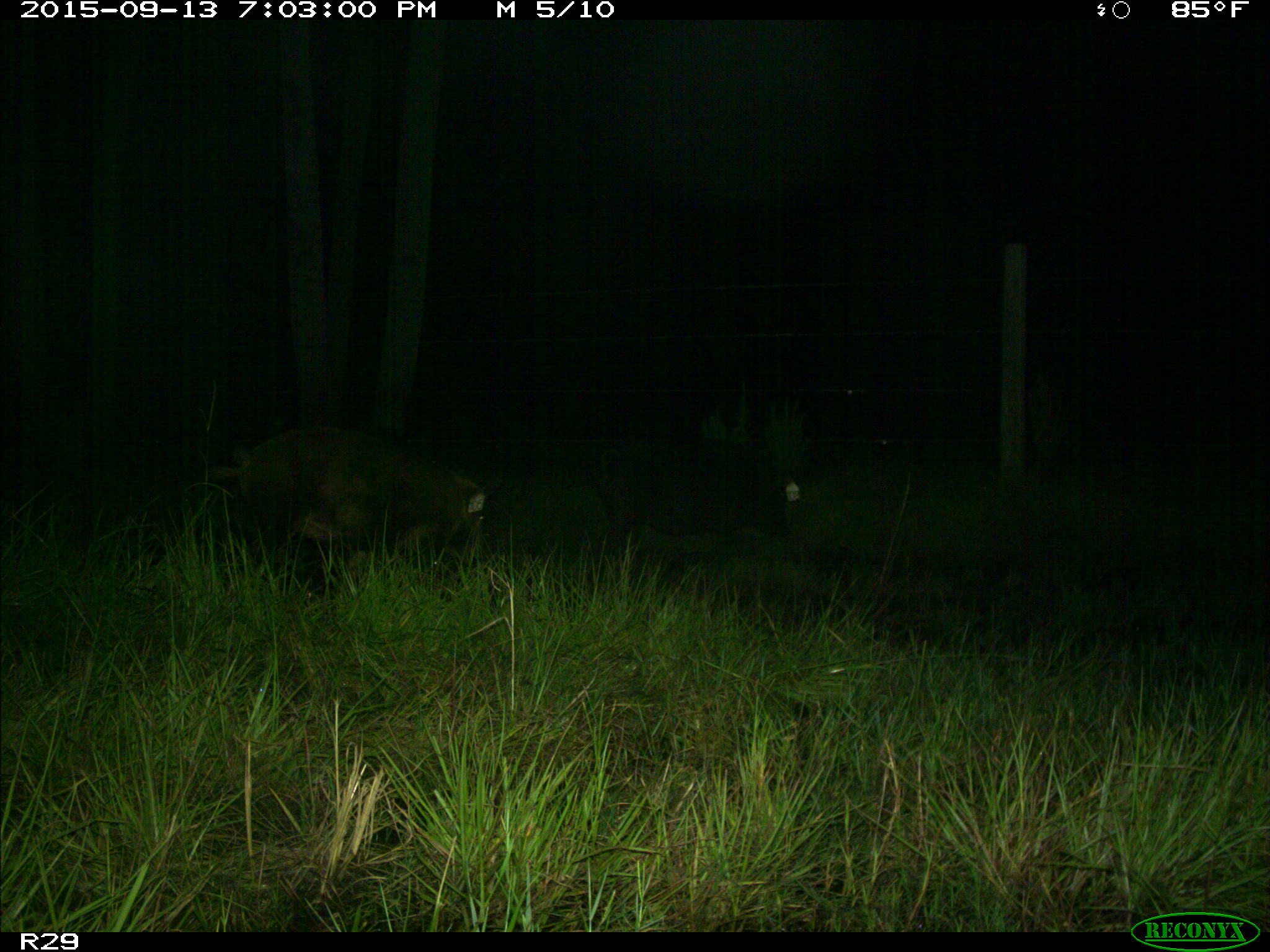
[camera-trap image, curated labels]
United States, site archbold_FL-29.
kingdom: Animalia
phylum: Chordata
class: Mammalia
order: Artiodactyla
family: Suidae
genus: Sus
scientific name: Sus scrofa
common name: wild boar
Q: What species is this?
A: Sus scrofa (wild boar).